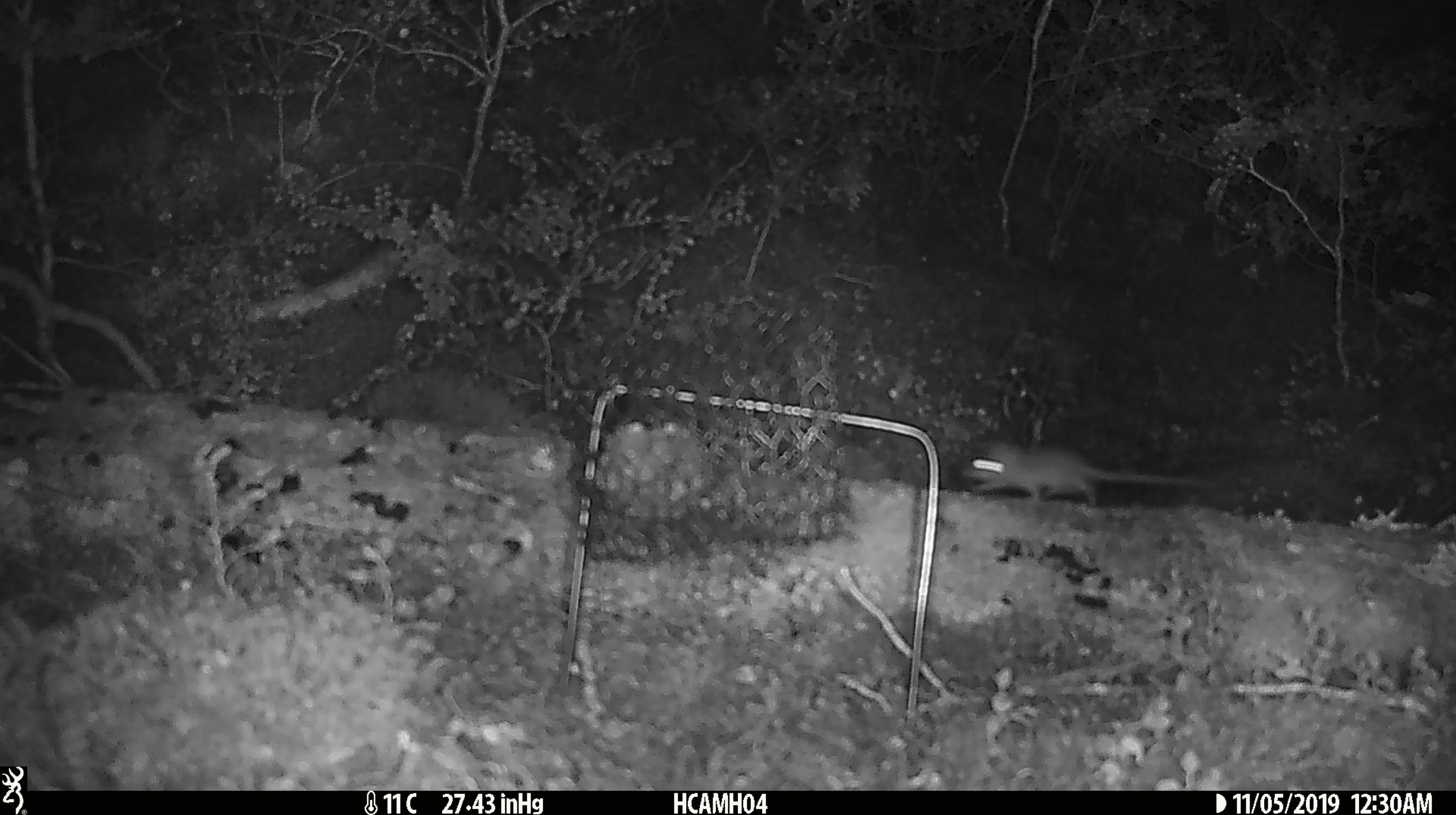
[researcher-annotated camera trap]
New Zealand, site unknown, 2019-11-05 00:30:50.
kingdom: Animalia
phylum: Chordata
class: Mammalia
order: Rodentia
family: Muridae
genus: Mus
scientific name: Mus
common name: mouse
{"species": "mouse (Mus)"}